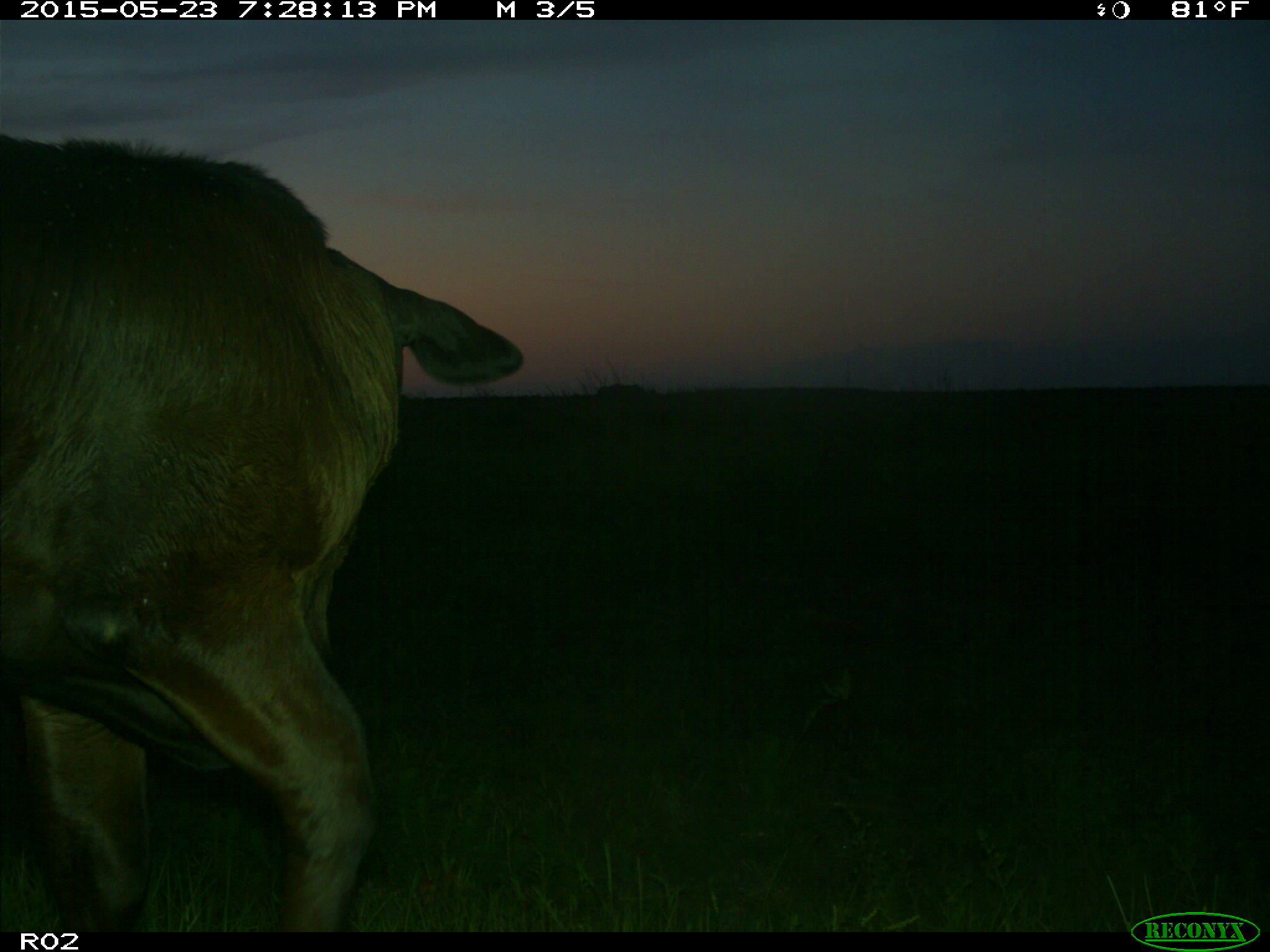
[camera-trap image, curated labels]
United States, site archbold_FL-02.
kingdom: Animalia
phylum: Chordata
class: Mammalia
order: Artiodactyla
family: Bovidae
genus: Bos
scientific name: Bos taurus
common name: domestic cow